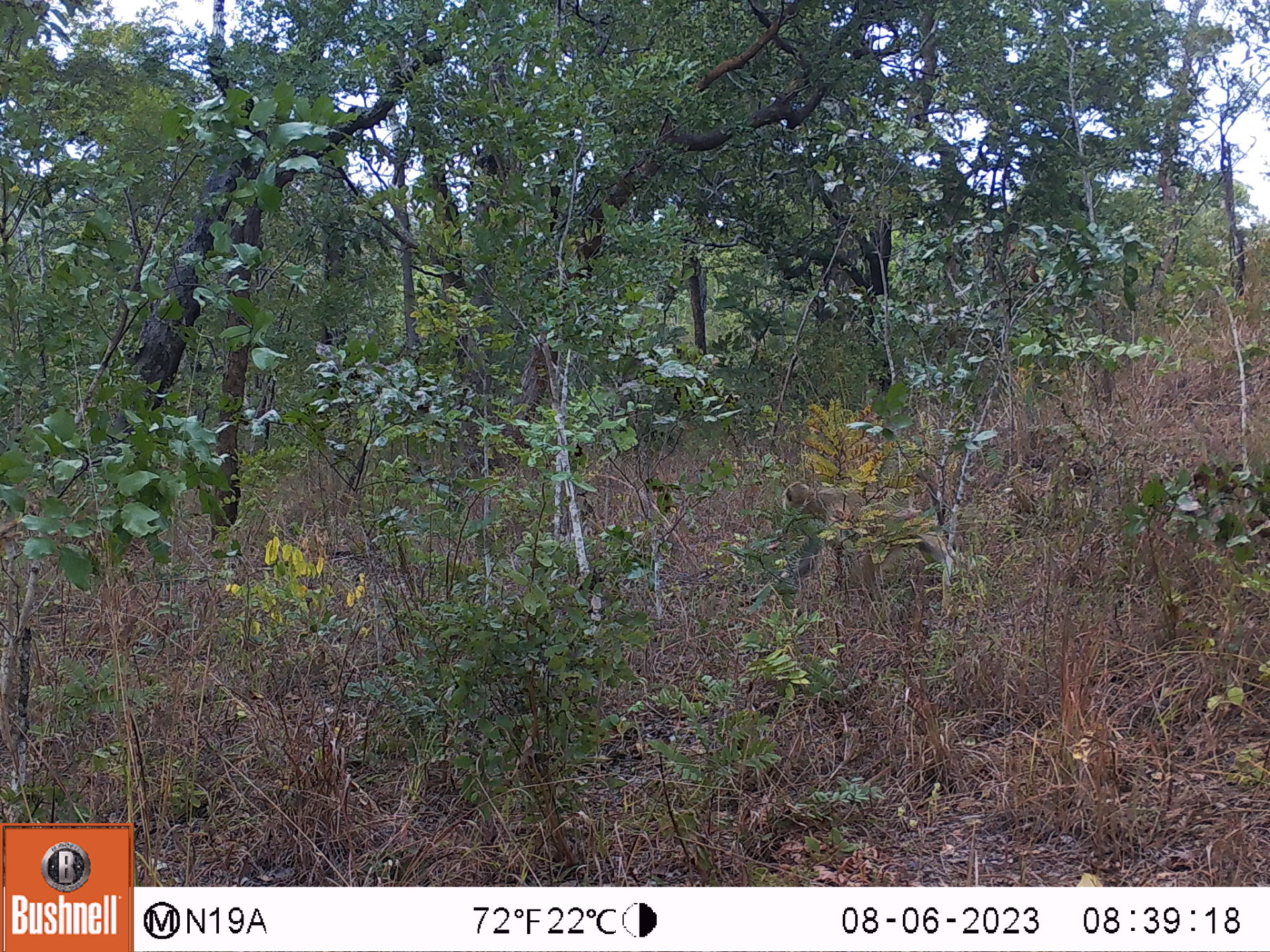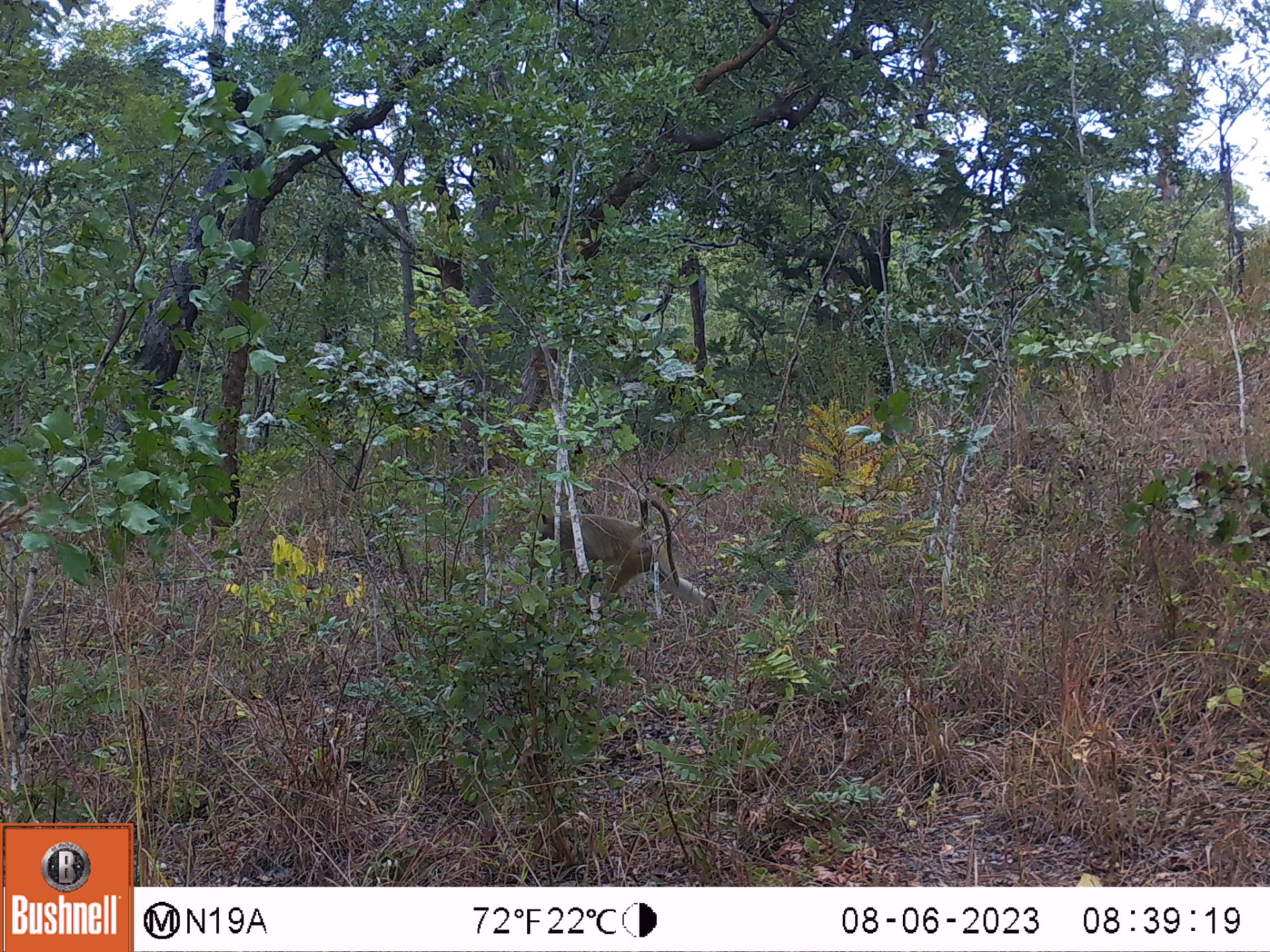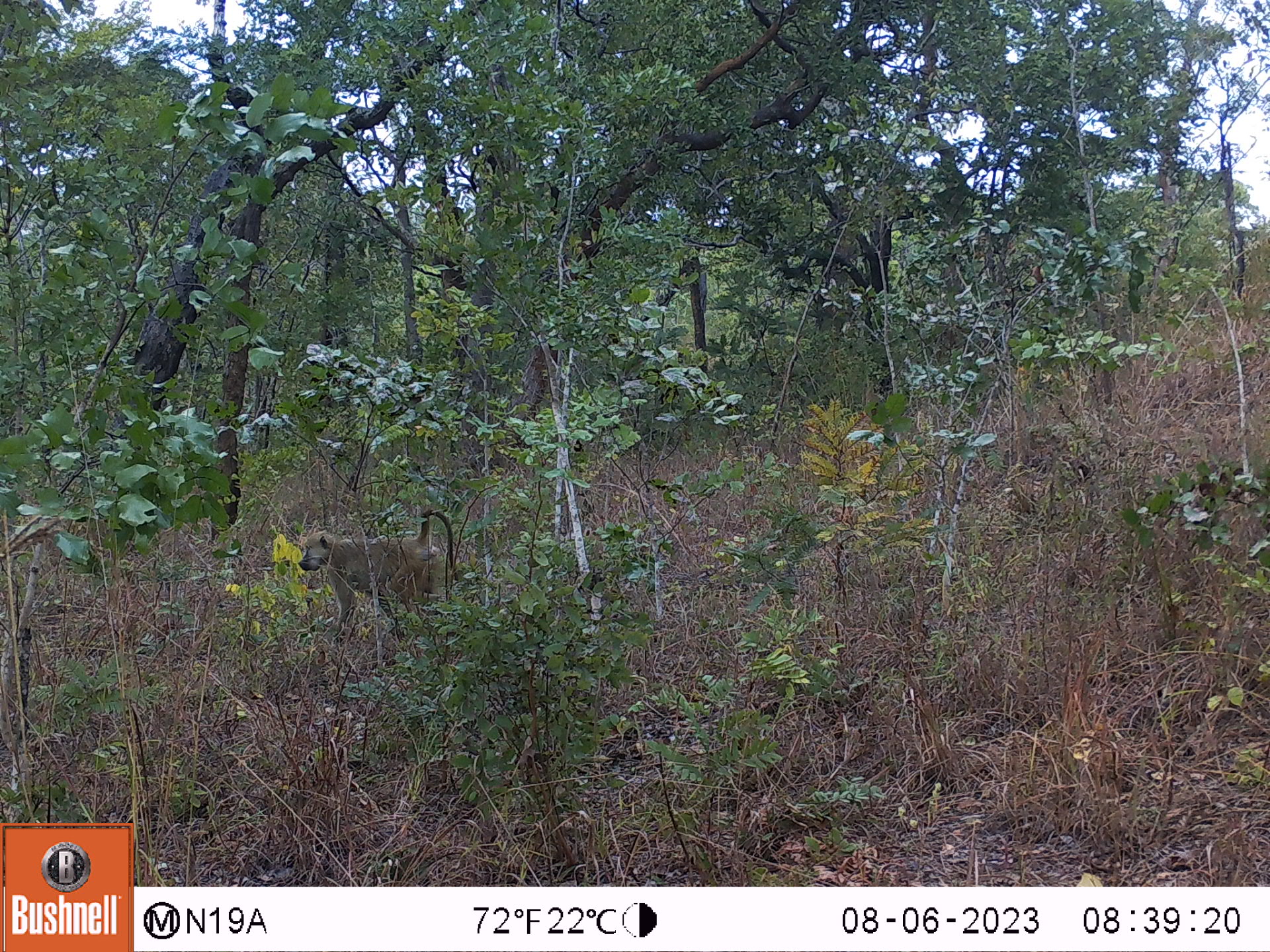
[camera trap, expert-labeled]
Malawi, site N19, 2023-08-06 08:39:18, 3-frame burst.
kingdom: Animalia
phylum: Chordata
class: Mammalia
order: Primates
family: Cercopithecidae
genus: Papio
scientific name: Papio cynocephalus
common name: yellow baboon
Yellow baboon (Papio cynocephalus), count 1.